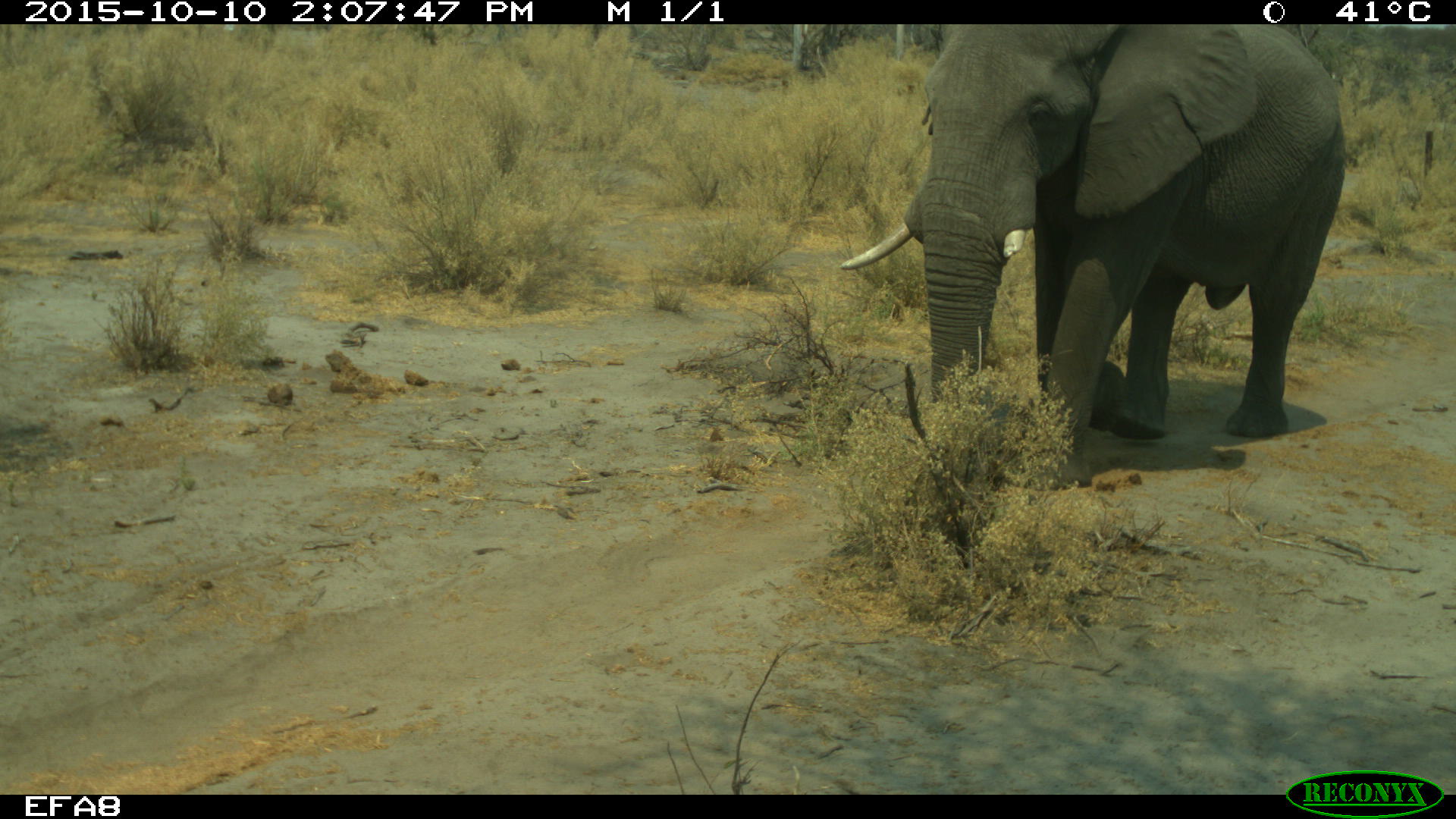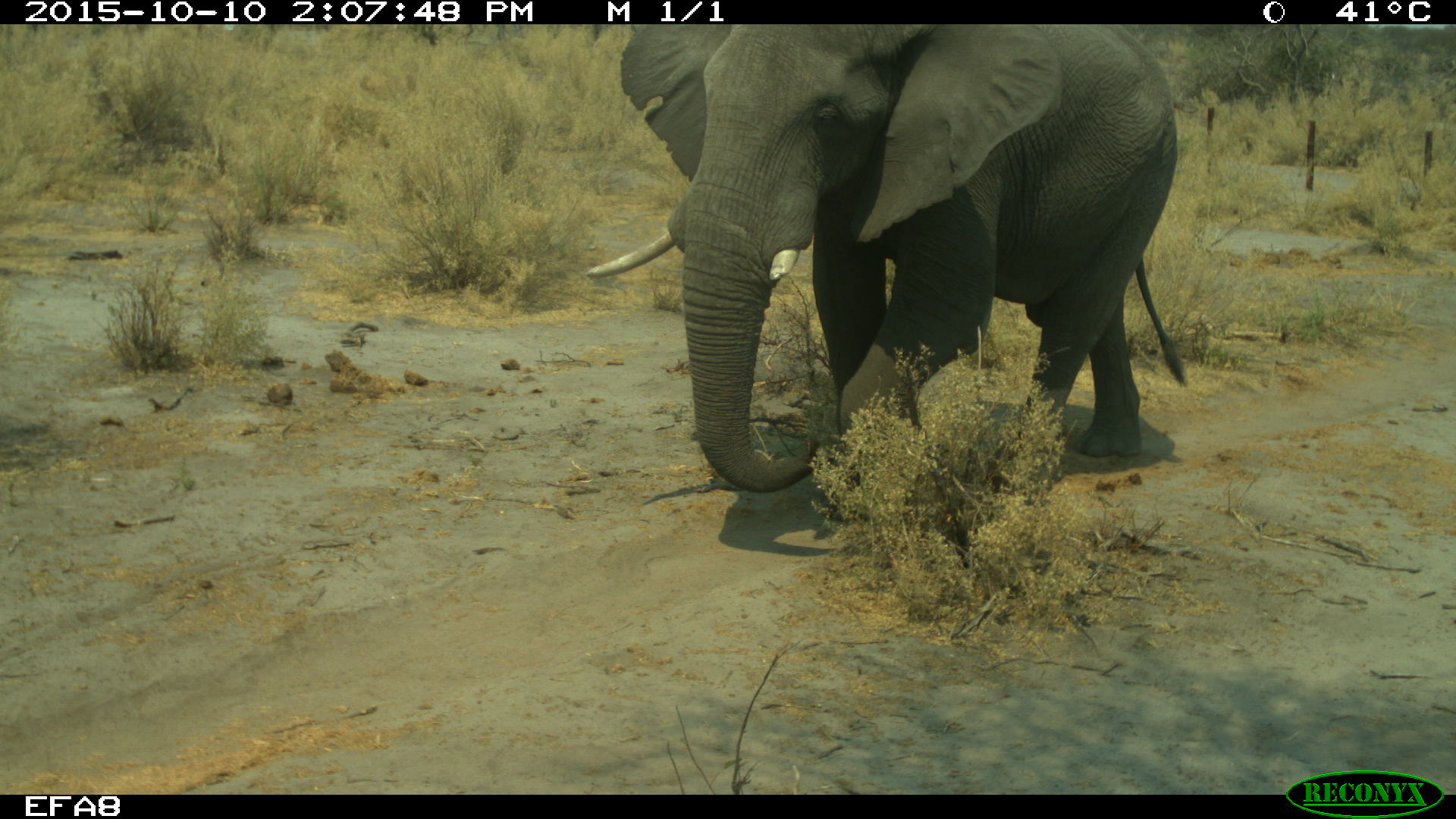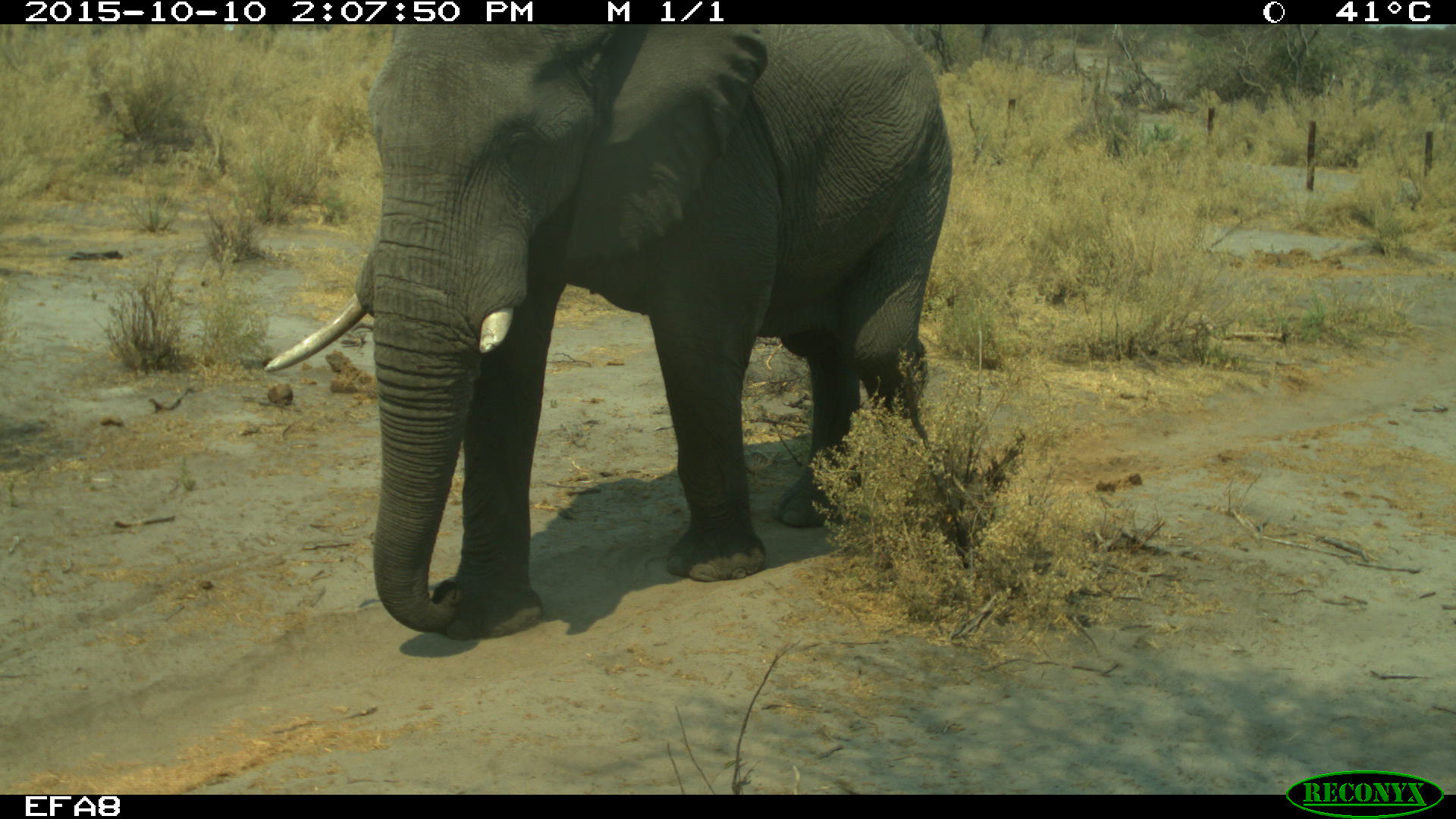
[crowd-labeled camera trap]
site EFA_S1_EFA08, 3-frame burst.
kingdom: Animalia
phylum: Chordata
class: Mammalia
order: Proboscidea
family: Elephantidae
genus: Loxodonta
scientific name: Loxodonta africana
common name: african bush elephant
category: elephant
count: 1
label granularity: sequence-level